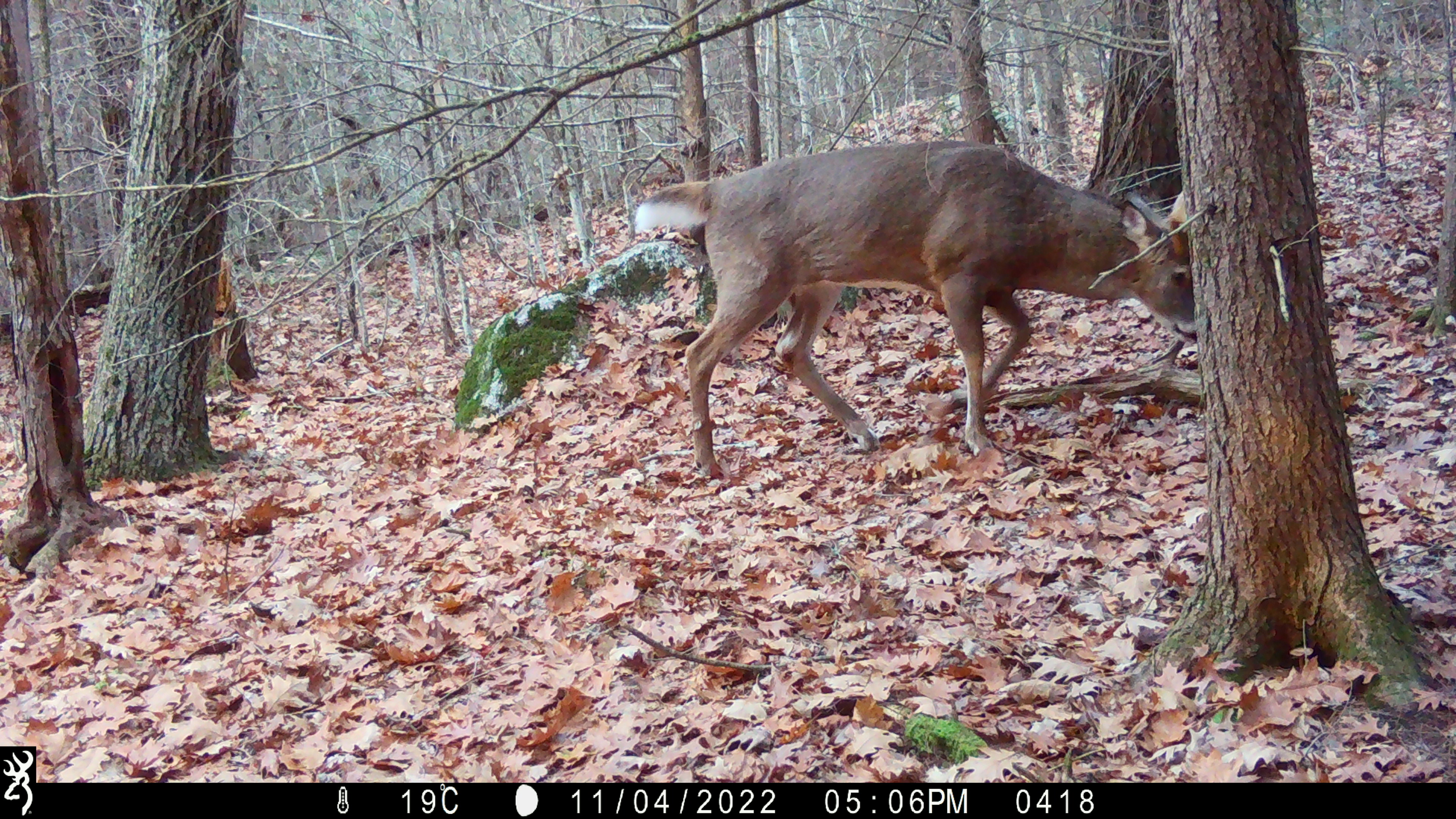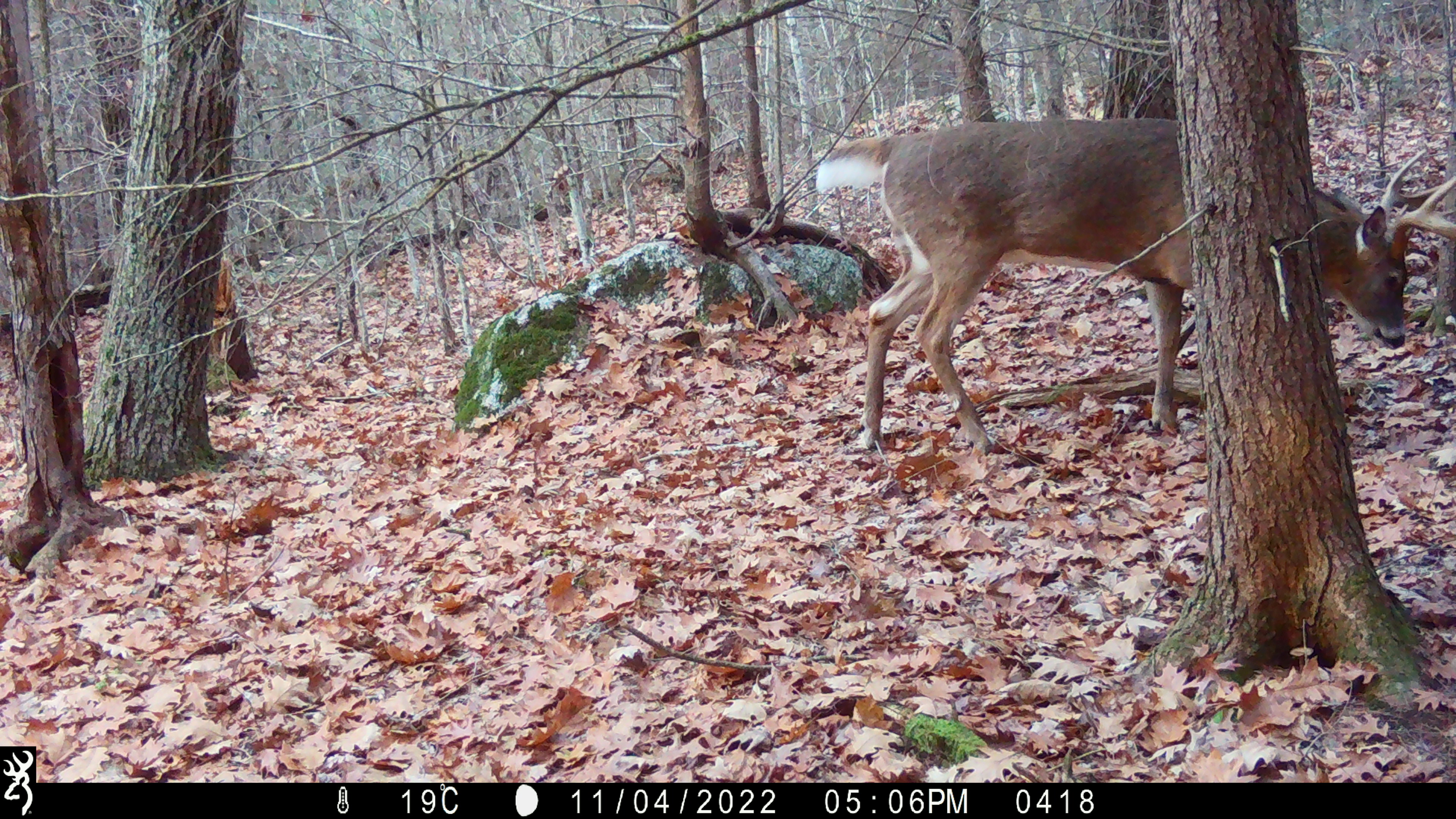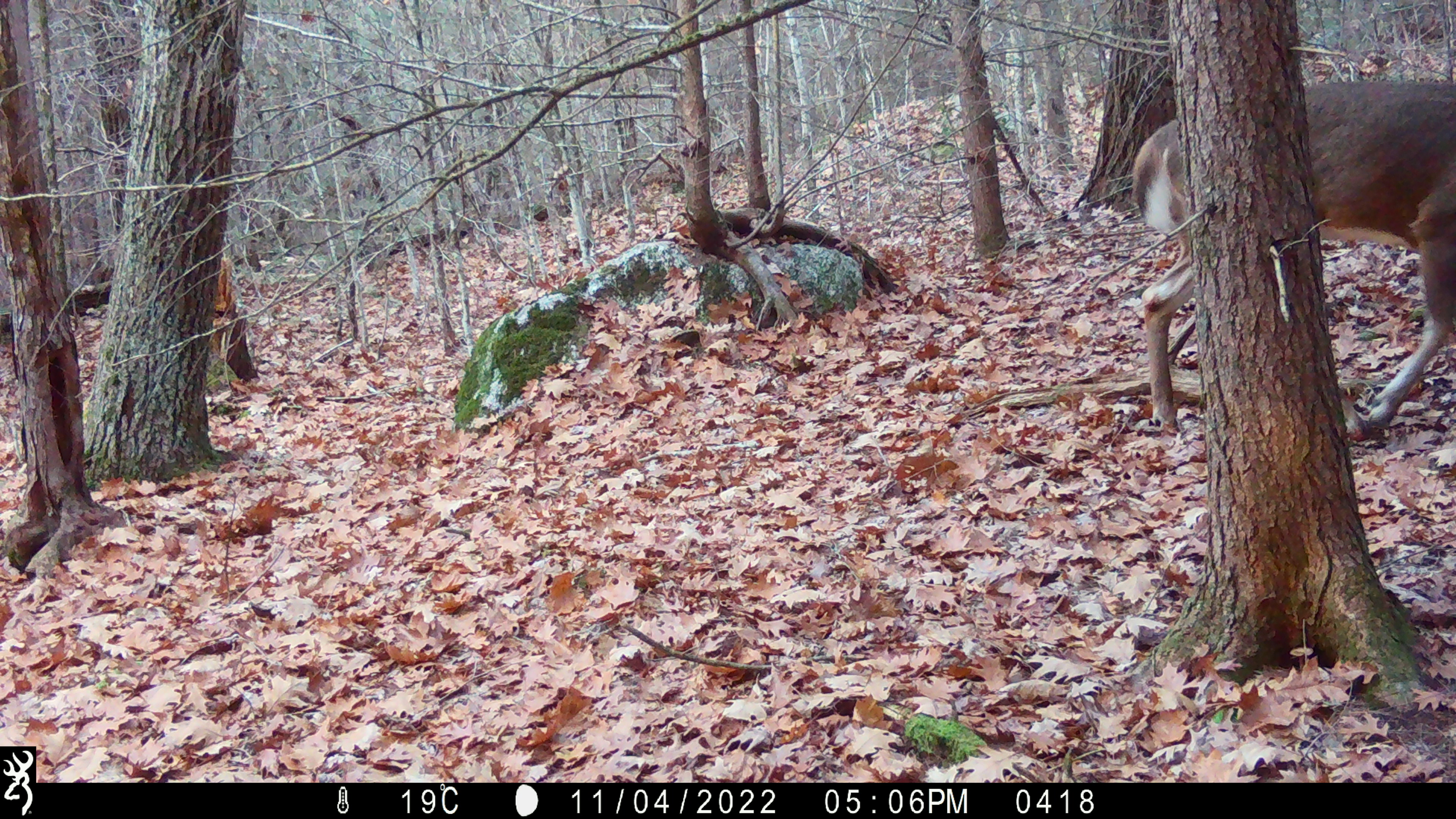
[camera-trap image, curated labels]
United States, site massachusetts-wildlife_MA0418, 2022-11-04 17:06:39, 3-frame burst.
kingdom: Animalia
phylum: Chordata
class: Mammalia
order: Artiodactyla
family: Cervidae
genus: Odocoileus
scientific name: Odocoileus virginianus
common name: white-tailed deer